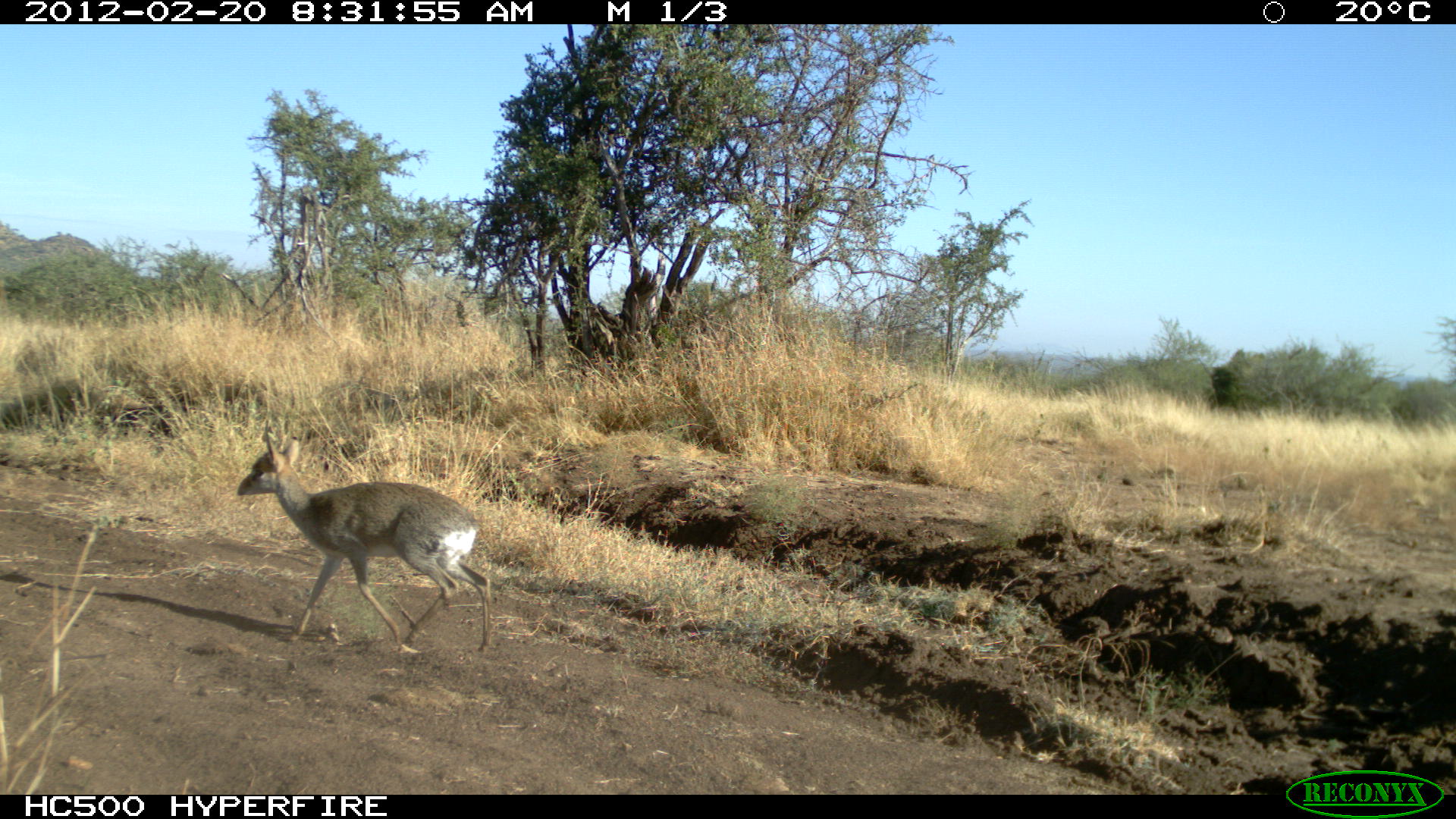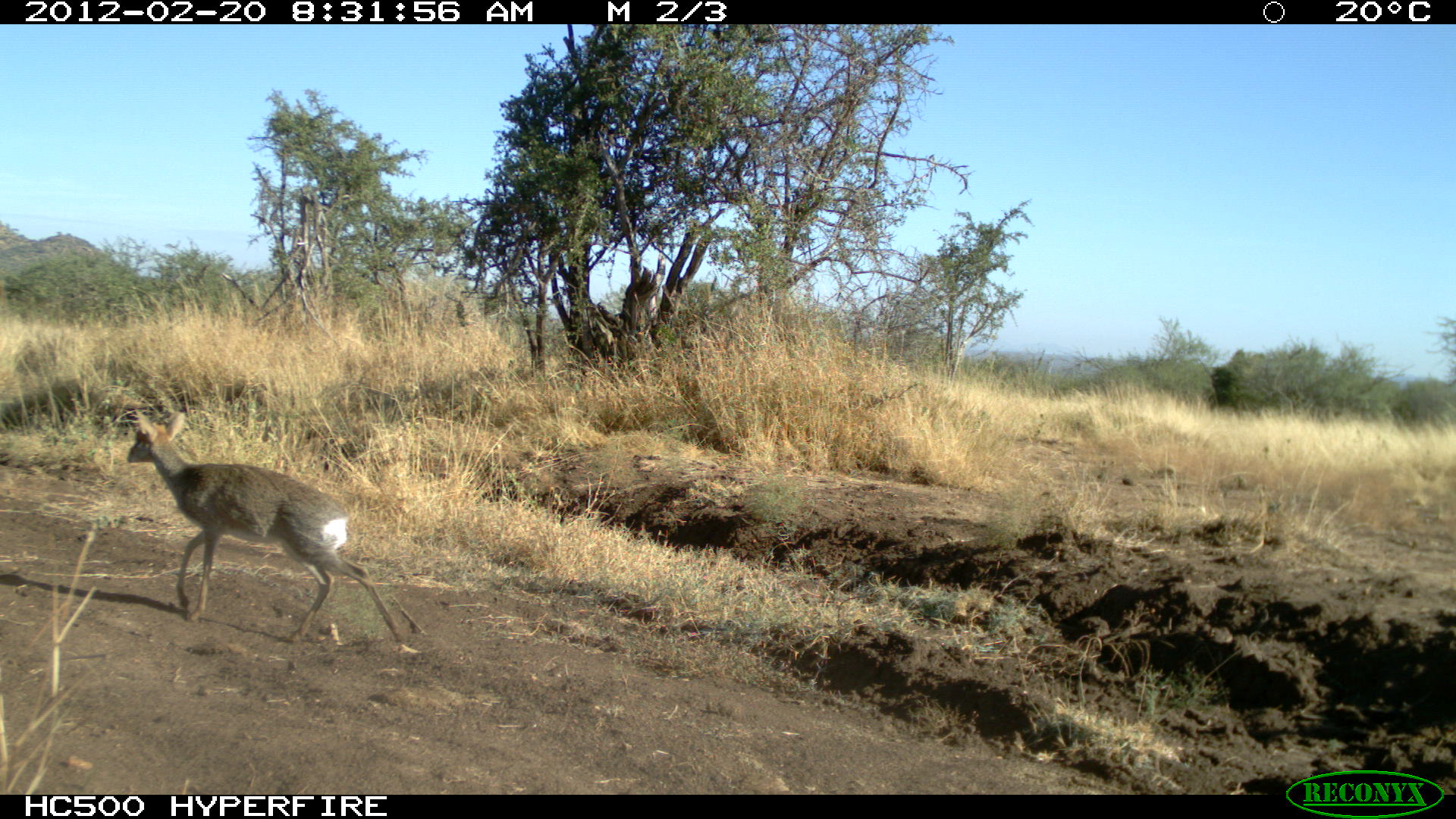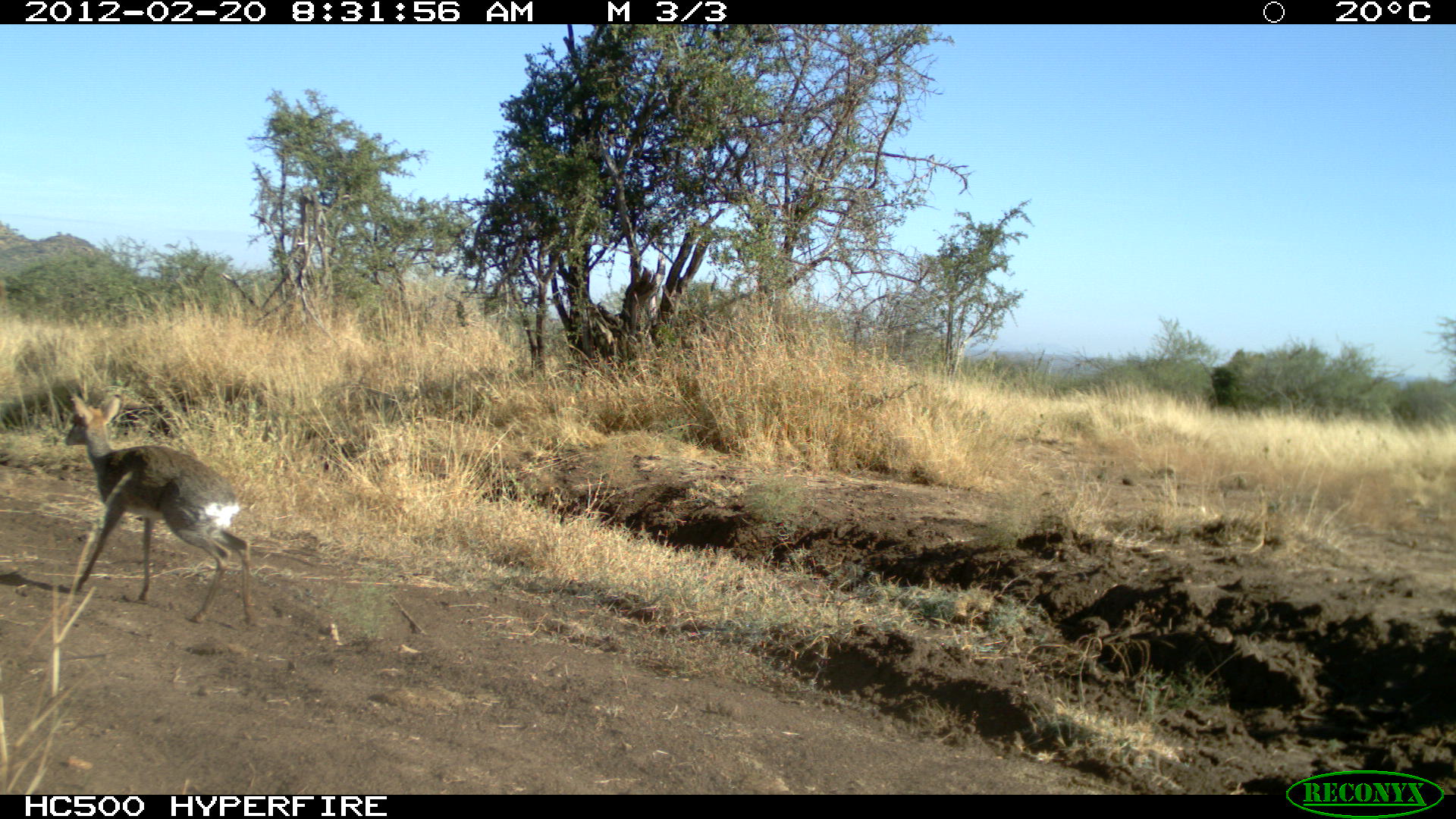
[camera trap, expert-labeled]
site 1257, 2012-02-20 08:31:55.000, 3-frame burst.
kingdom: Animalia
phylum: Chordata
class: Mammalia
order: Artiodactyla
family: Bovidae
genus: Madoqua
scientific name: Madoqua guentheri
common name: günther's dik-dik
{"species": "Madoqua guentheri (günther's dik-dik)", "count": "1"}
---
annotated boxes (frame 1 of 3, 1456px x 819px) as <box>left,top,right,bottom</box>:
madoqua guentheri: <box>236,420,493,655</box>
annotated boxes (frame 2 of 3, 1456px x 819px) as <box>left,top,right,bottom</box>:
madoqua guentheri: <box>126,406,411,649</box>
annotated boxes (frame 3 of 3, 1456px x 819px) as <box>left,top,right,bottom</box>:
madoqua guentheri: <box>64,393,258,627</box>